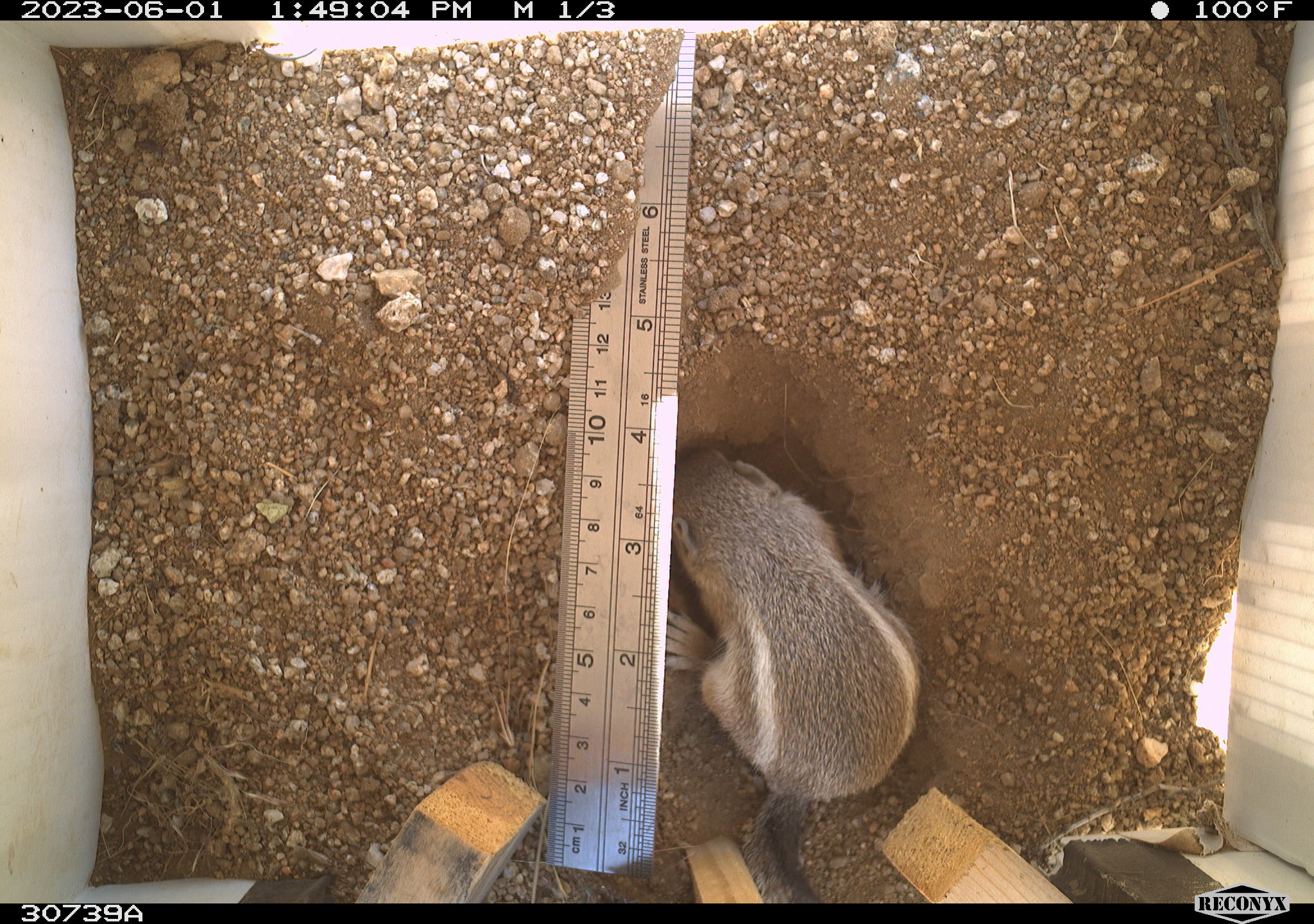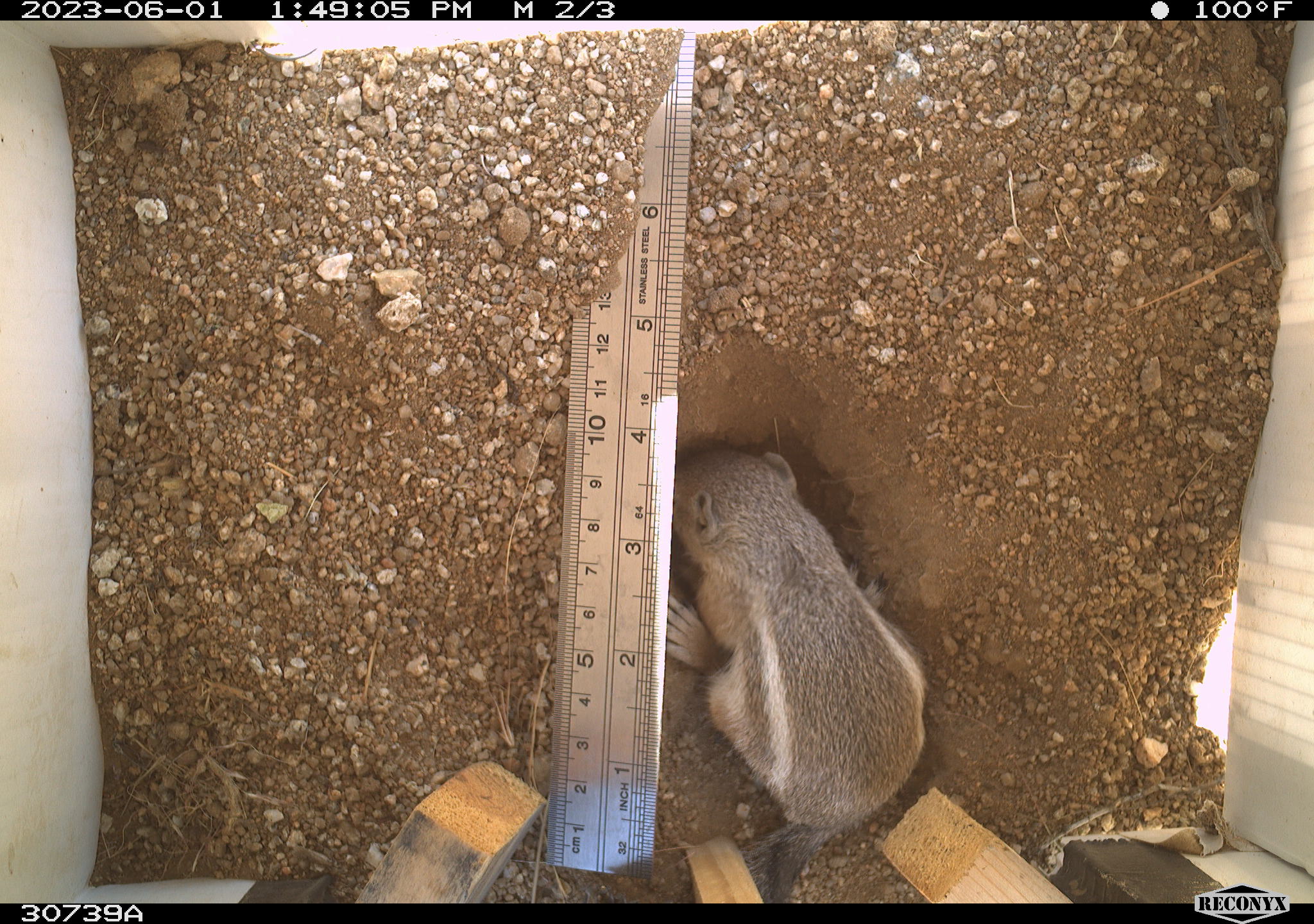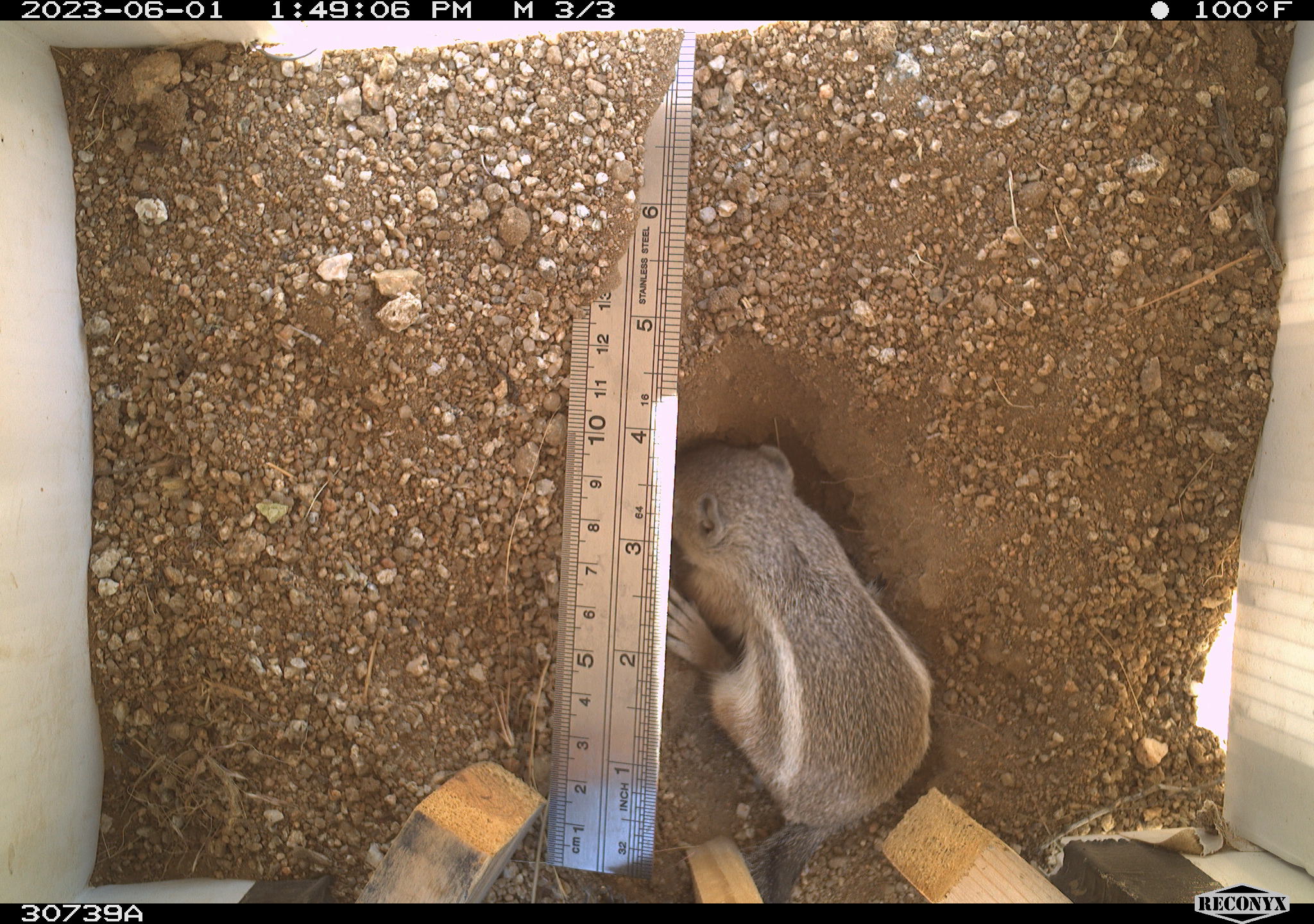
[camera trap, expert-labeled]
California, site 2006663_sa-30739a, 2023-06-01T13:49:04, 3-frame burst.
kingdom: Animalia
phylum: Chordata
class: Mammalia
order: Rodentia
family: Sciuridae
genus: Ammospermophilus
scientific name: Ammospermophilus leucurus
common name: white-tailed antelope squirrel